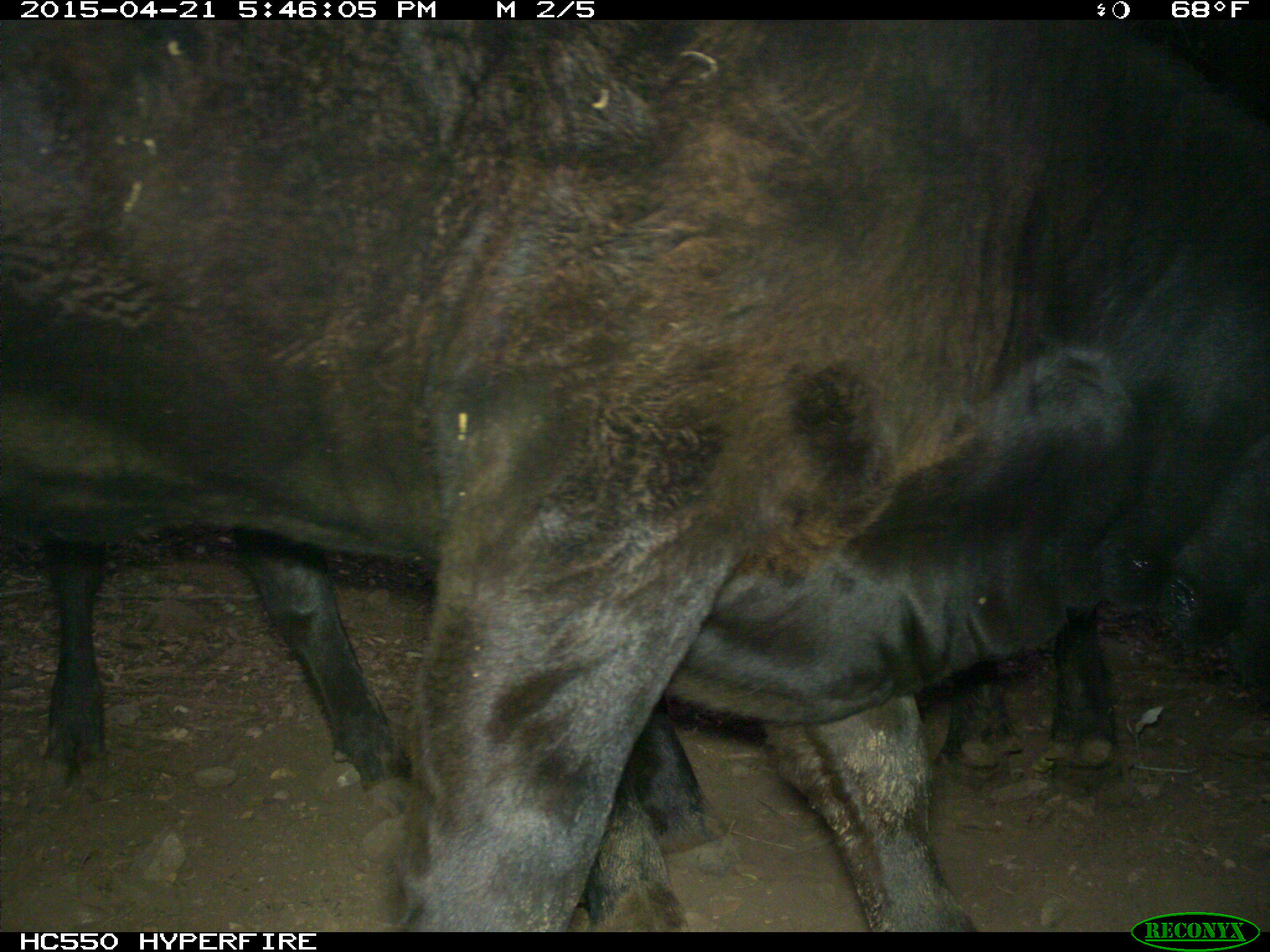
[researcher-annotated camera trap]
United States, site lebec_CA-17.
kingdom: Animalia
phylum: Chordata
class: Mammalia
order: Artiodactyla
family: Bovidae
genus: Bos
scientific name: Bos taurus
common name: domestic cow